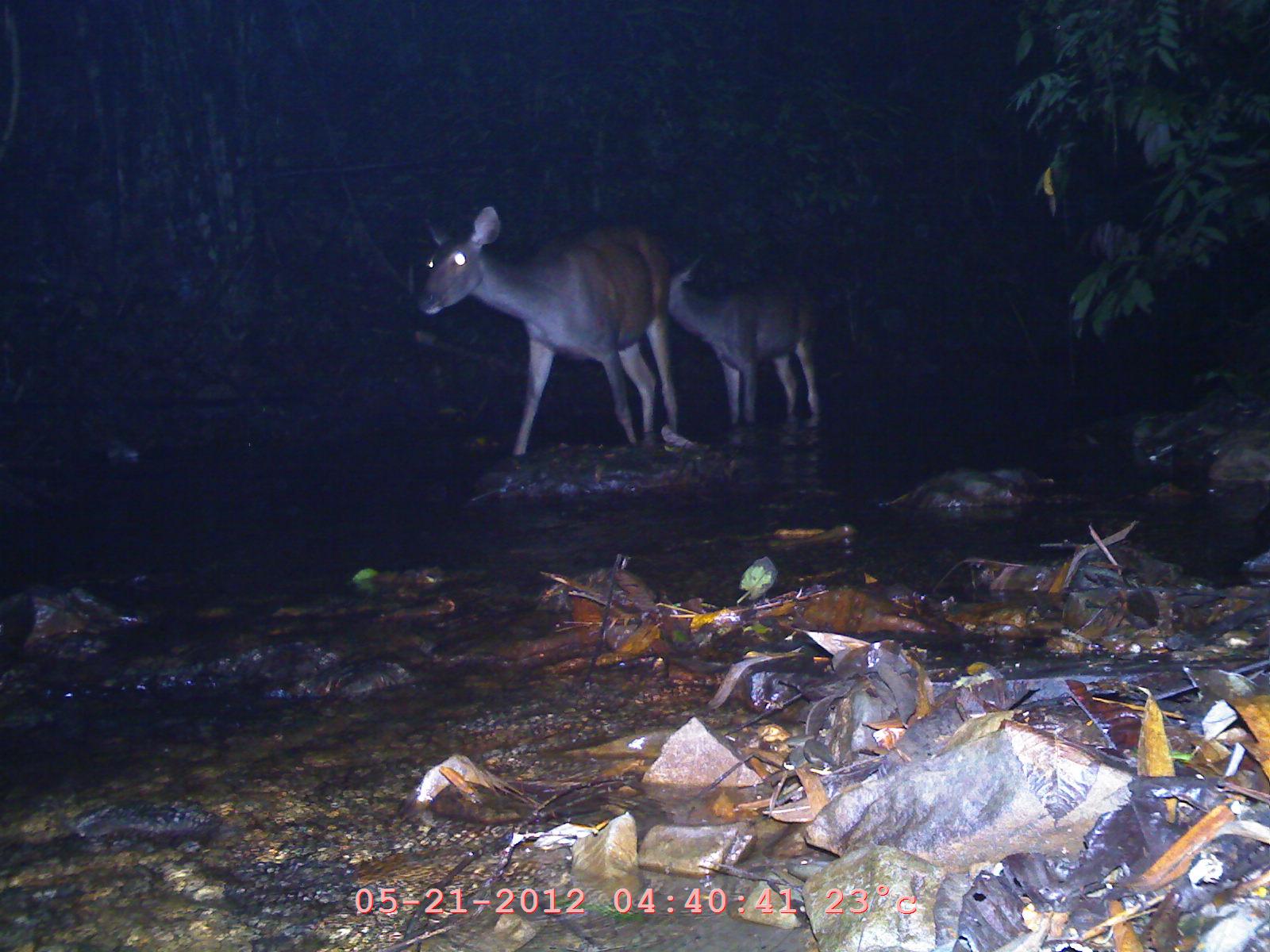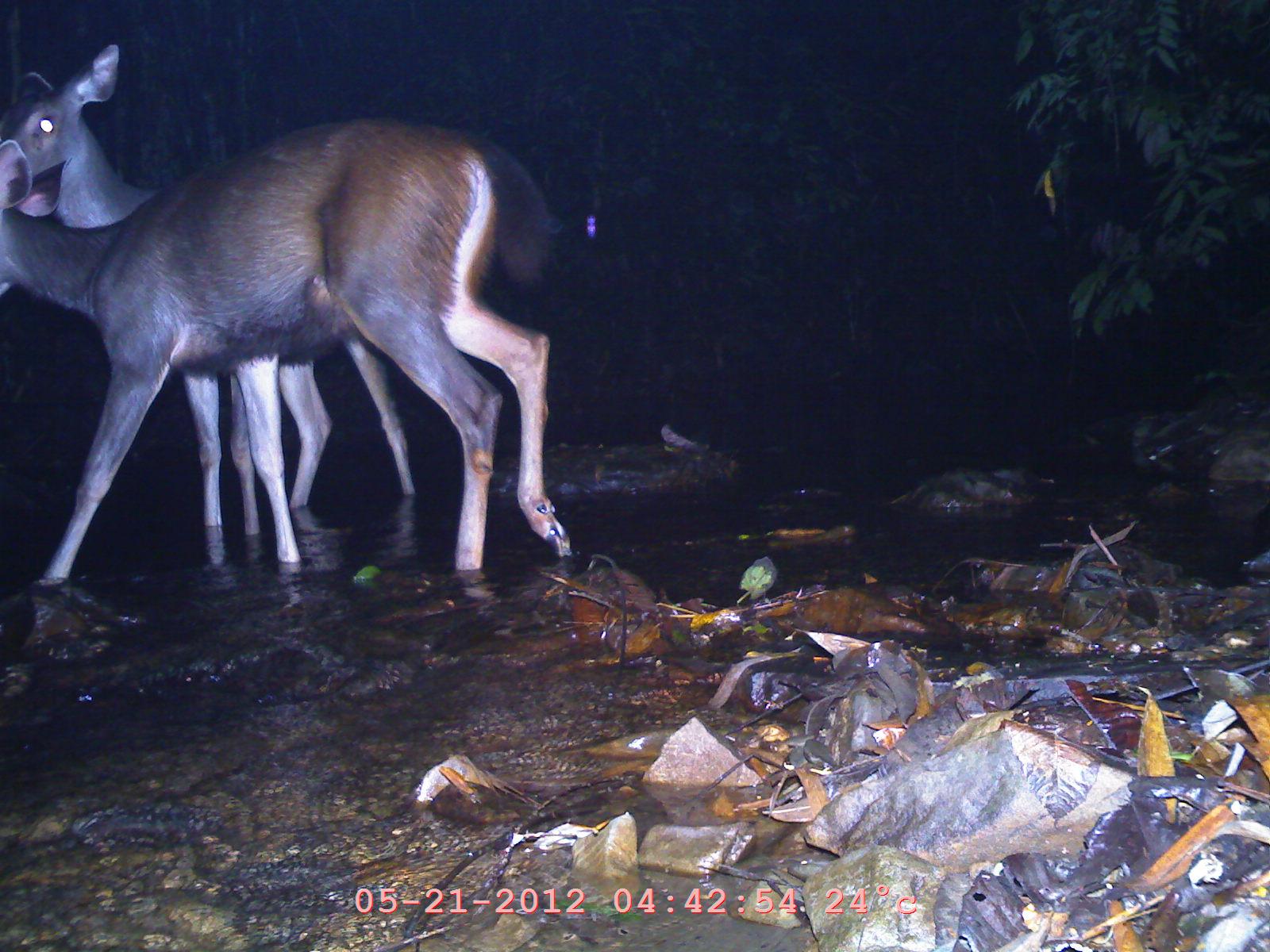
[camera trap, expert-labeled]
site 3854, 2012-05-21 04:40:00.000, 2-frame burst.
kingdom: Animalia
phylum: Chordata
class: Mammalia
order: Artiodactyla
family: Cervidae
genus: Rusa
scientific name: Rusa unicolor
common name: sambar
Rusa unicolor (sambar), count 2.